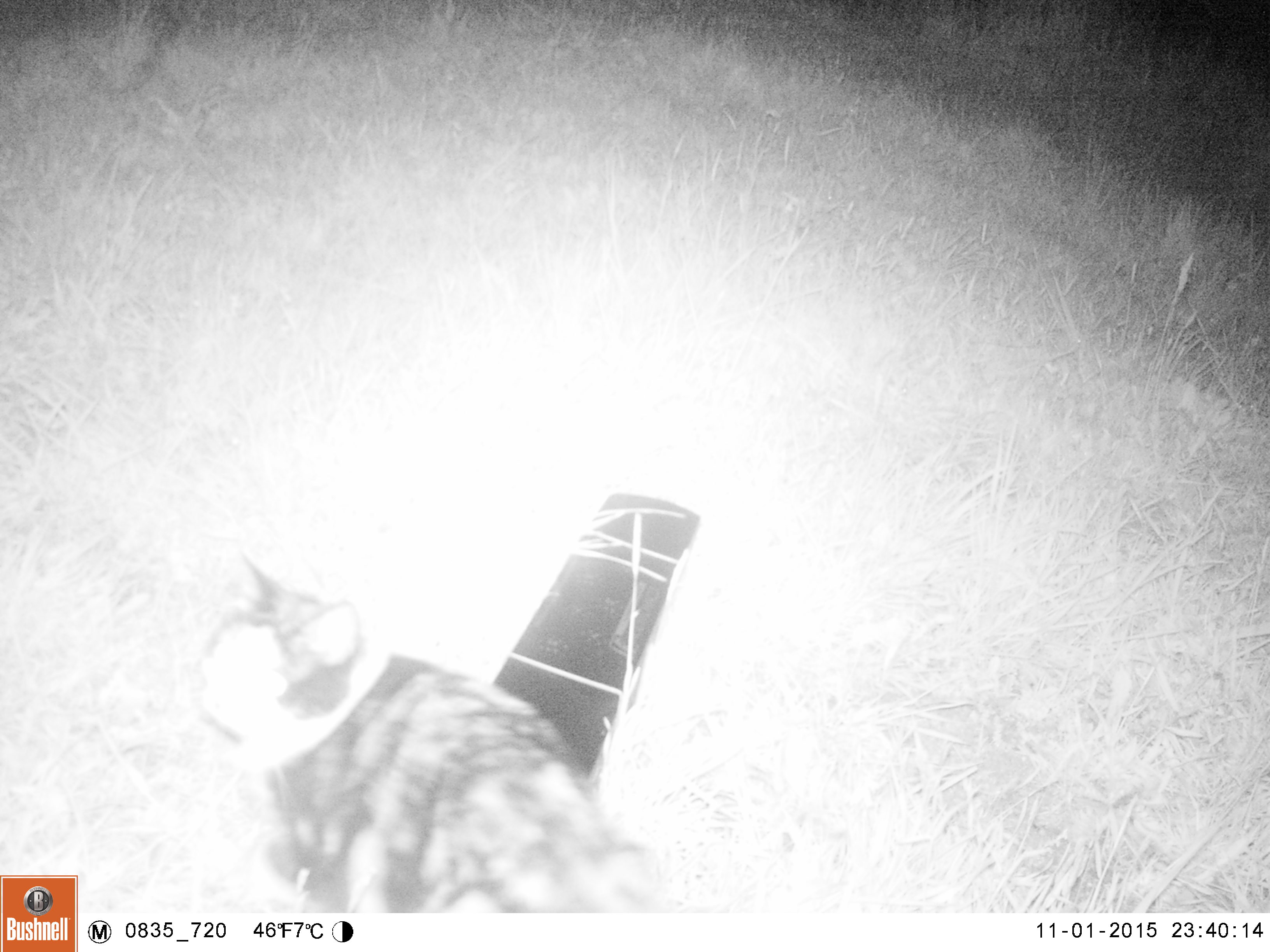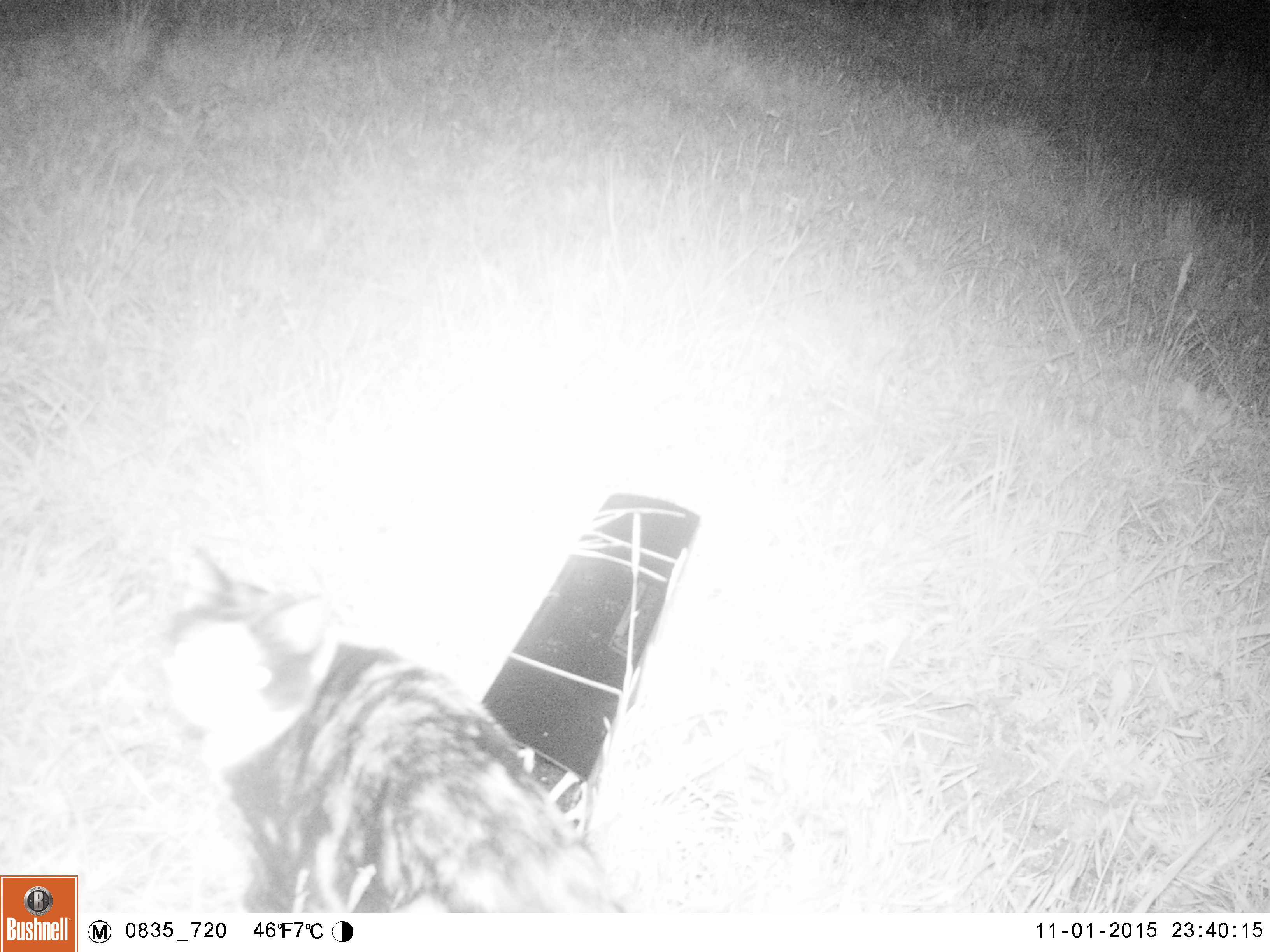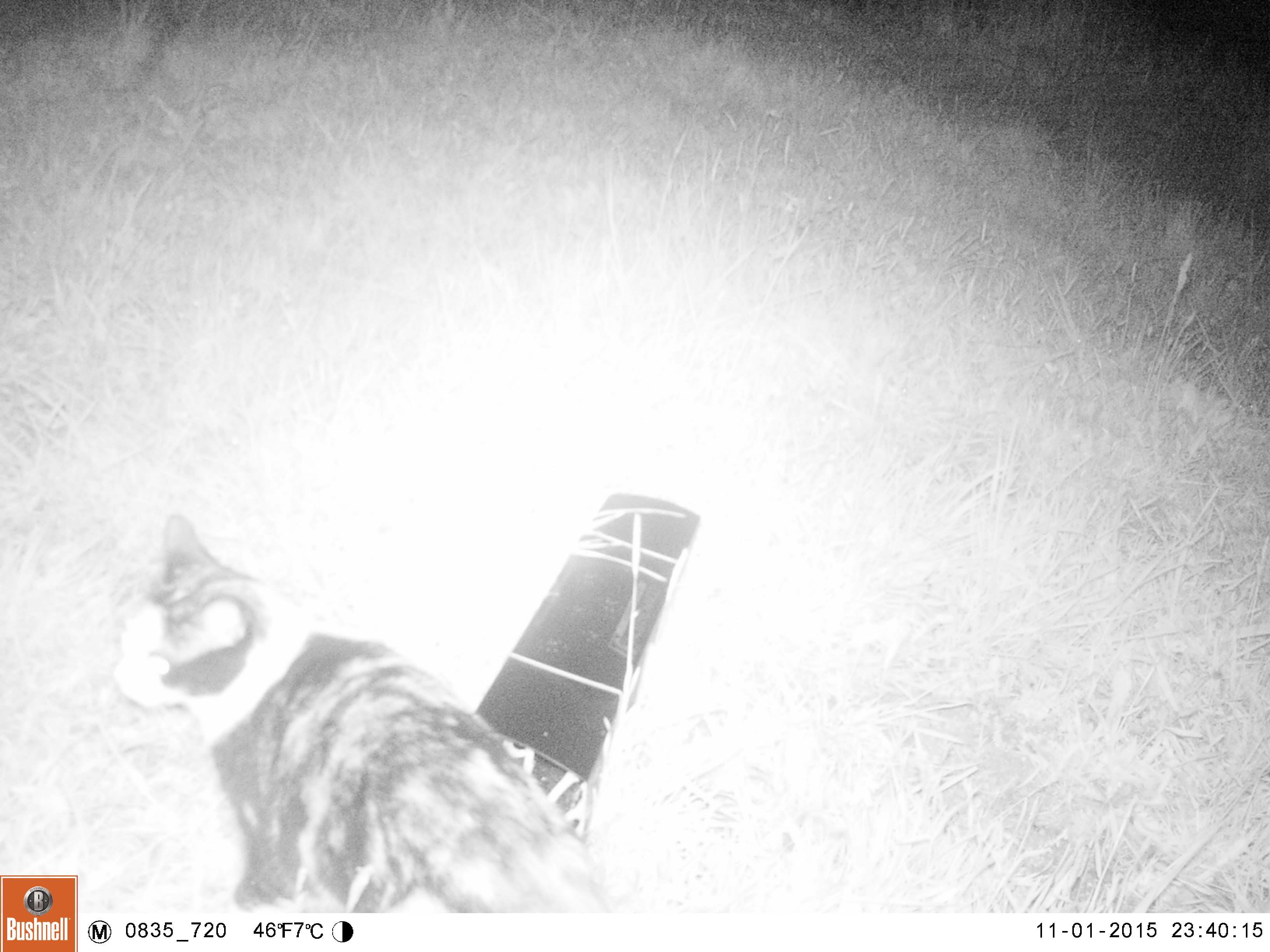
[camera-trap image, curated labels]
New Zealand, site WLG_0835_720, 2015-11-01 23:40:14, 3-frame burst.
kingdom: Animalia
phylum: Chordata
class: Mammalia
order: Carnivora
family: Felidae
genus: Felis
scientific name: Felis catus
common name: domestic cat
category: cat